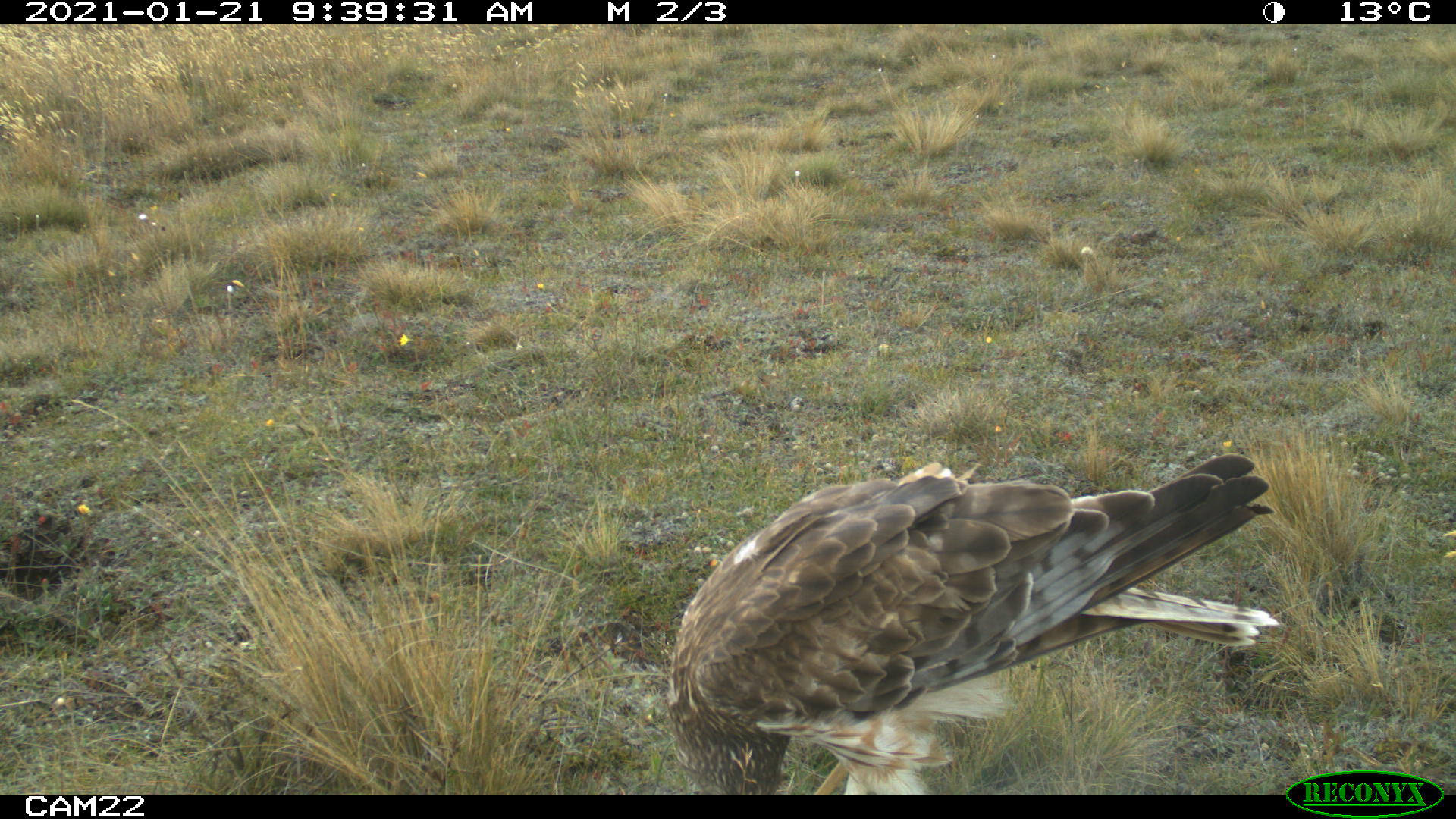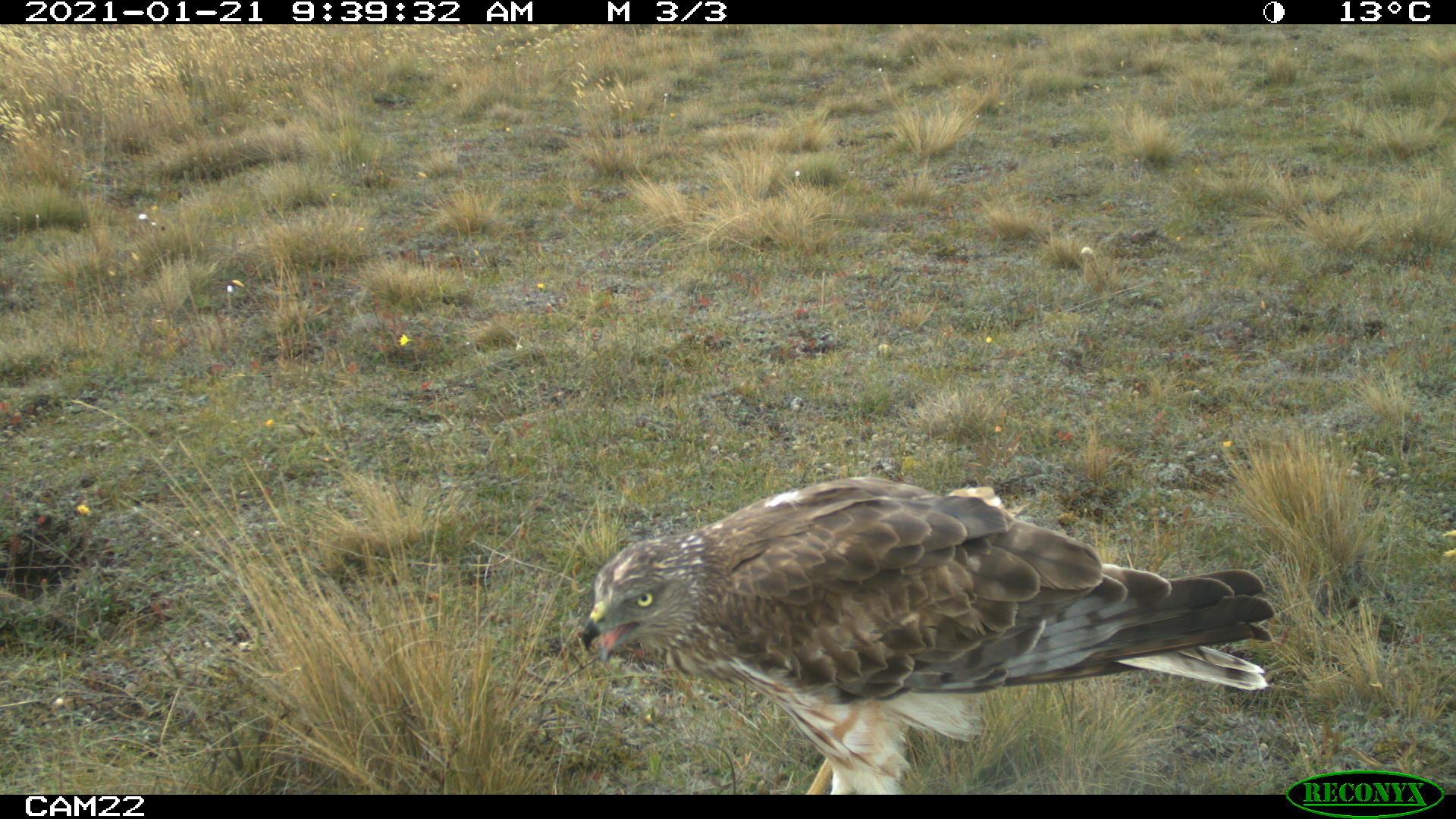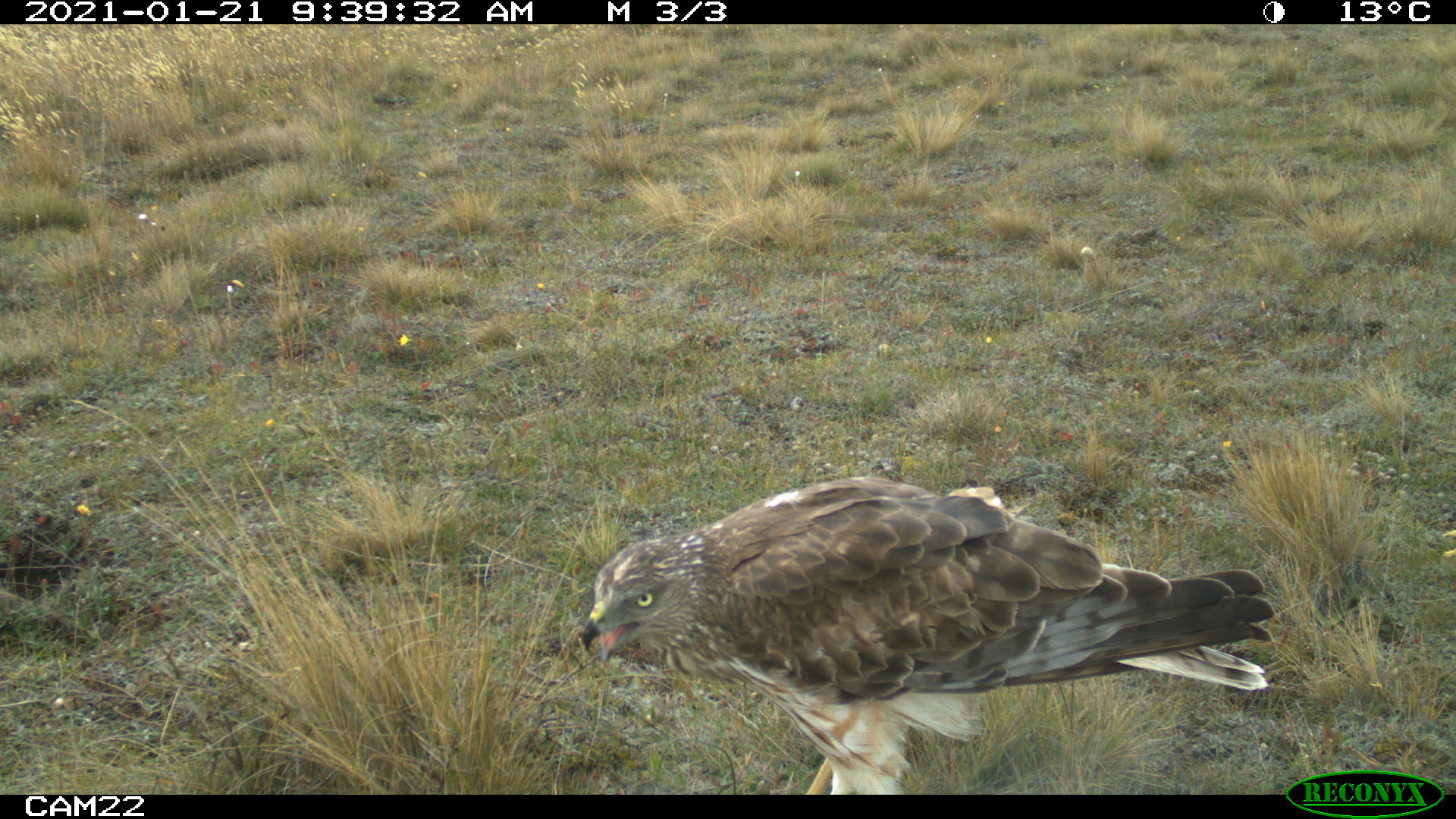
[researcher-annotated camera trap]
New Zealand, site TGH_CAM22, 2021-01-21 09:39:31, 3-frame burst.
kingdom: Animalia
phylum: Chordata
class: Aves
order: Accipitriformes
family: Accipitridae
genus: Circus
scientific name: Circus approximans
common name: swamp harrier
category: harrier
Harrier (swamp harrier) (Circus approximans).